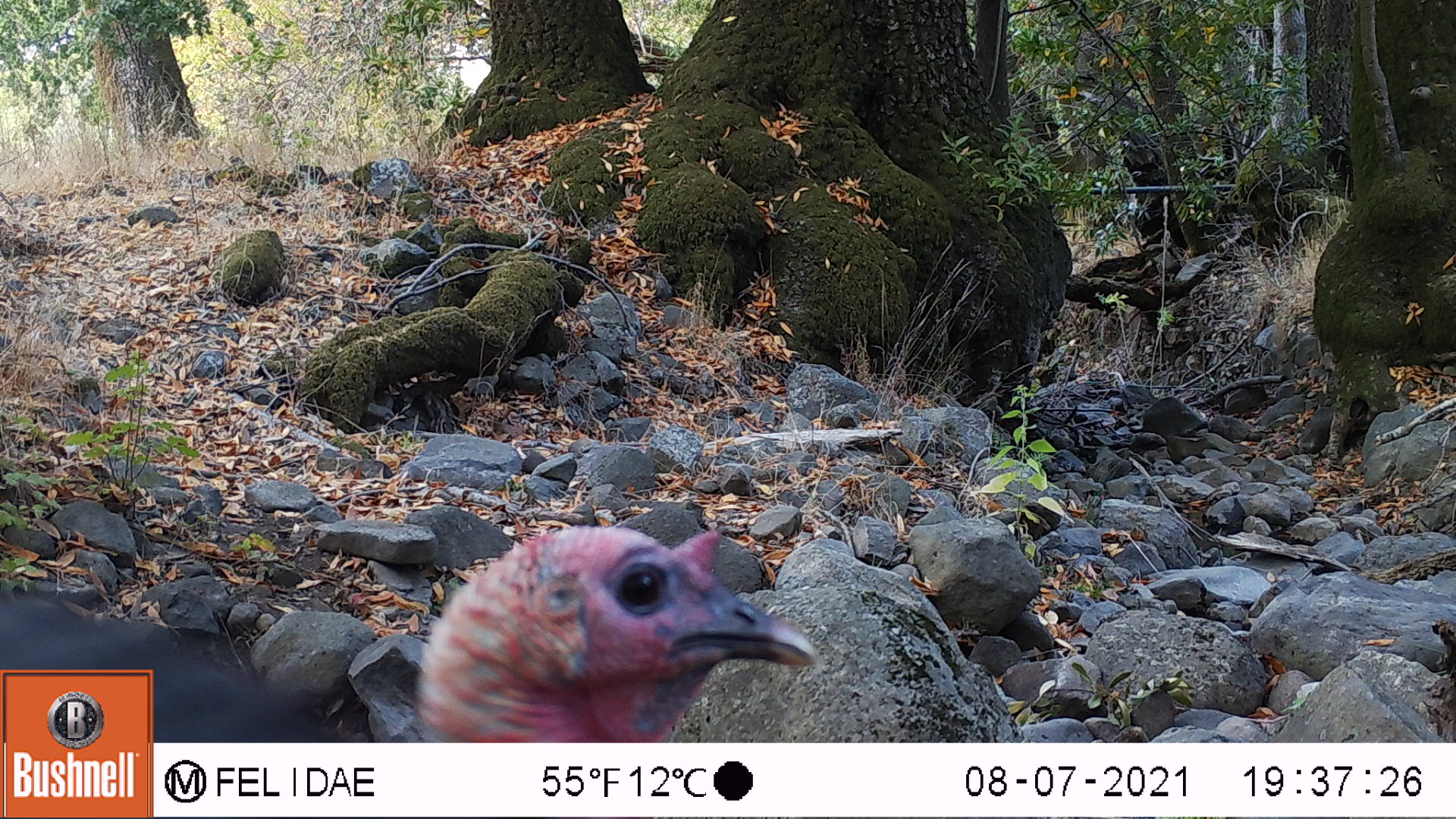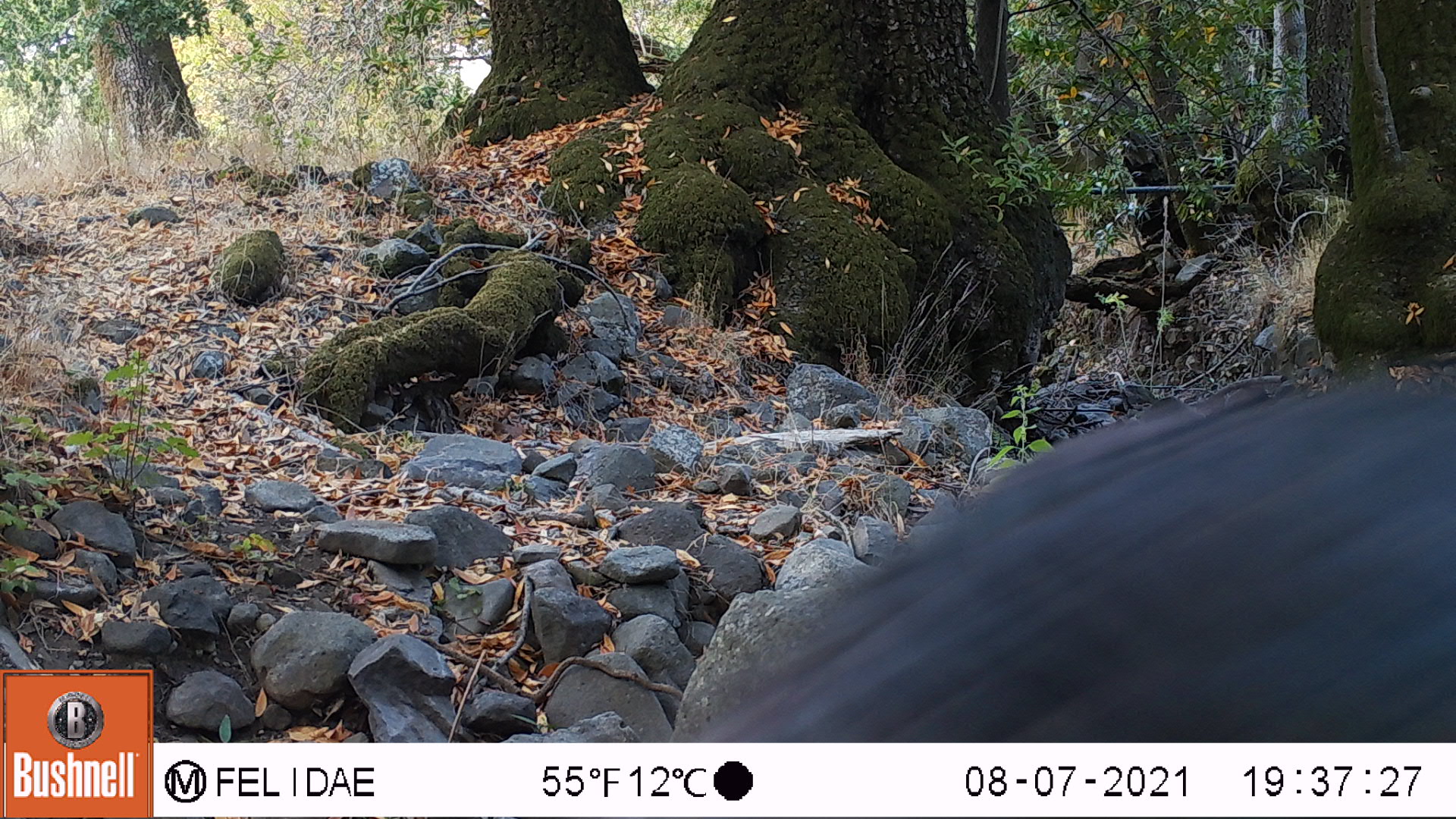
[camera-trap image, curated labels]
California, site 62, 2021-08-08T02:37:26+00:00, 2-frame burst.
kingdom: Animalia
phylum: Chordata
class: Aves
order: Galliformes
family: Phasianidae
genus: Meleagris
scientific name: Meleagris gallopavo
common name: turkey